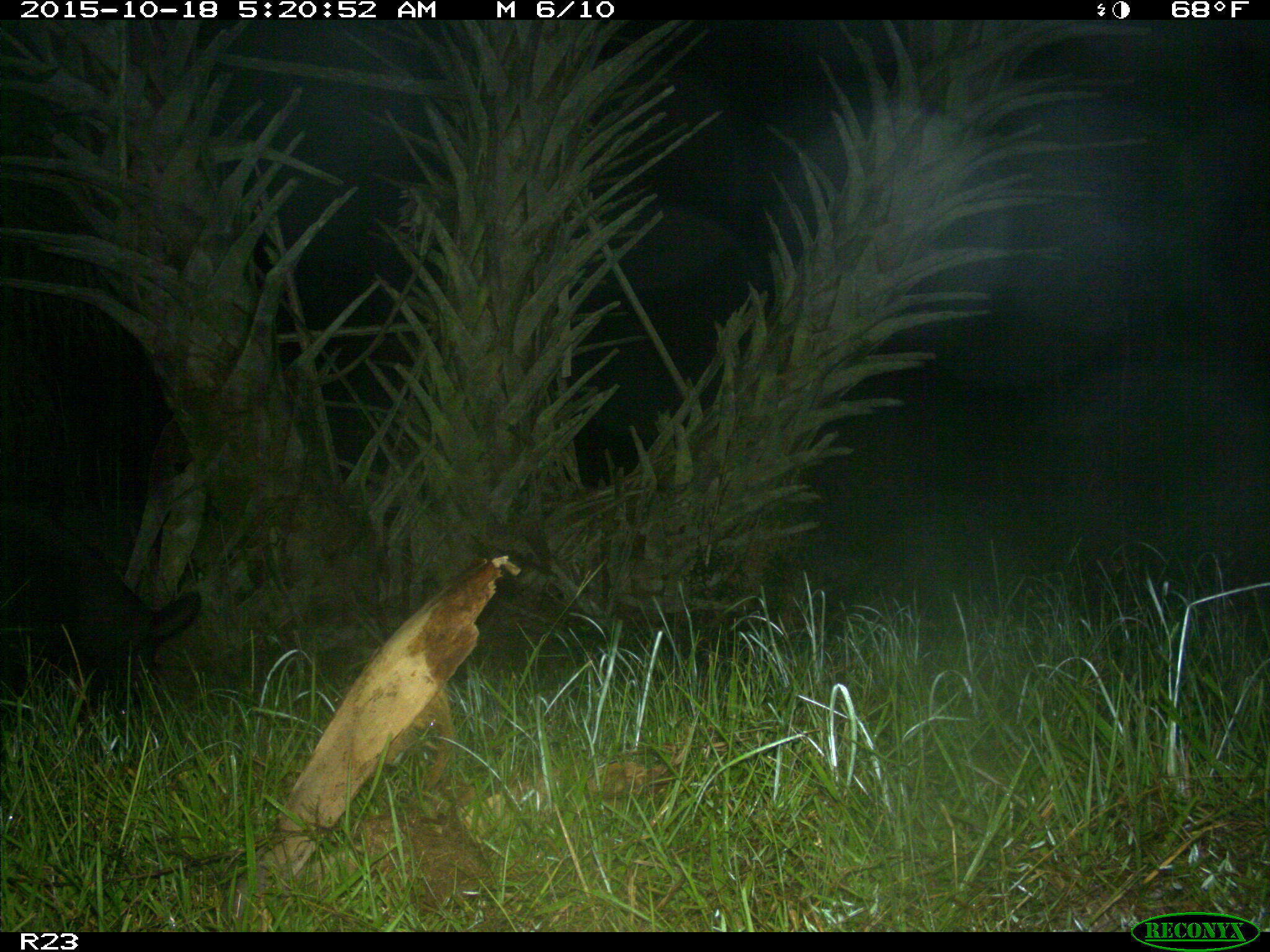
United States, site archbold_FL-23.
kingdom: Animalia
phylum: Chordata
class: Mammalia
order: Artiodactyla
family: Suidae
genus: Sus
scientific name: Sus scrofa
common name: wild boar